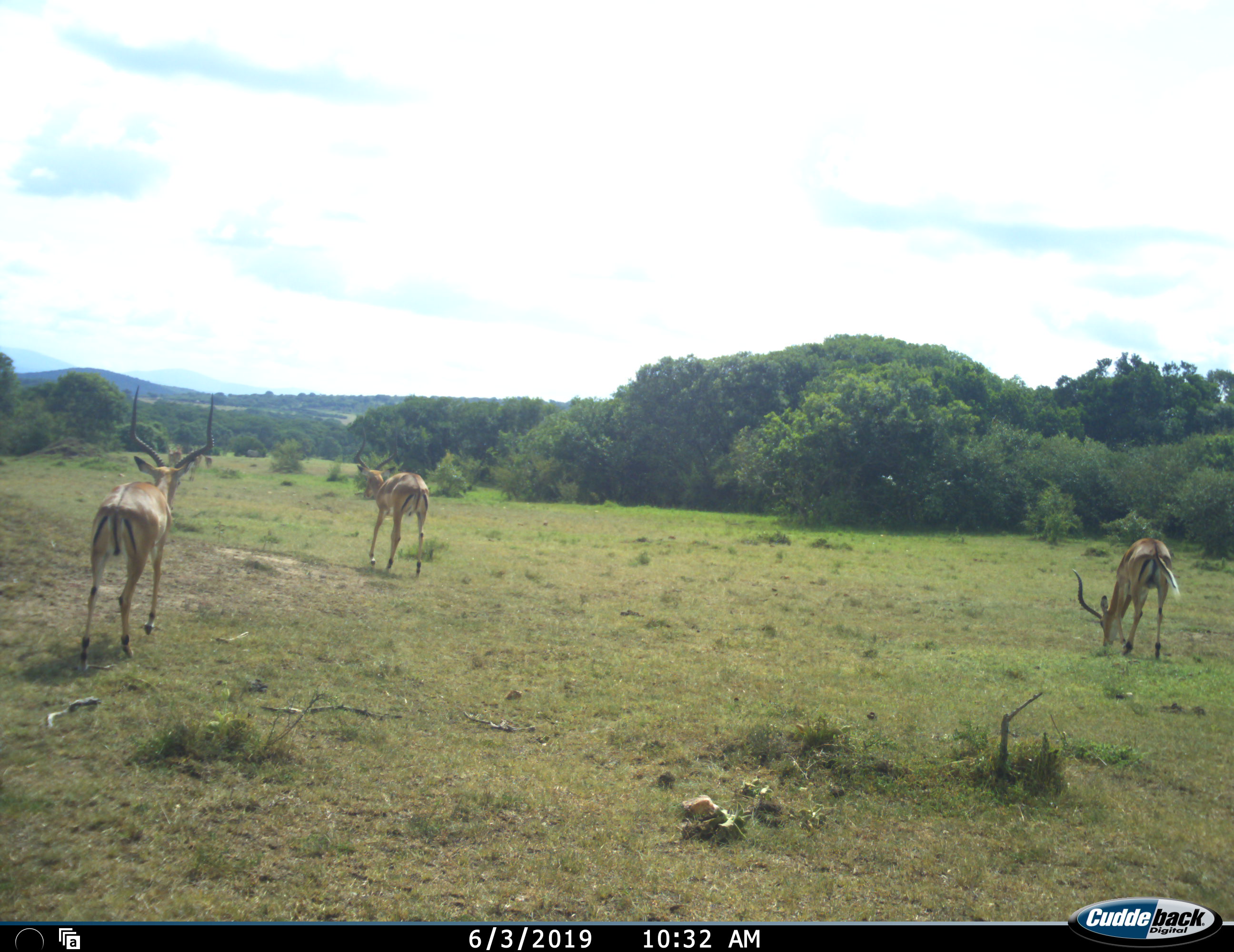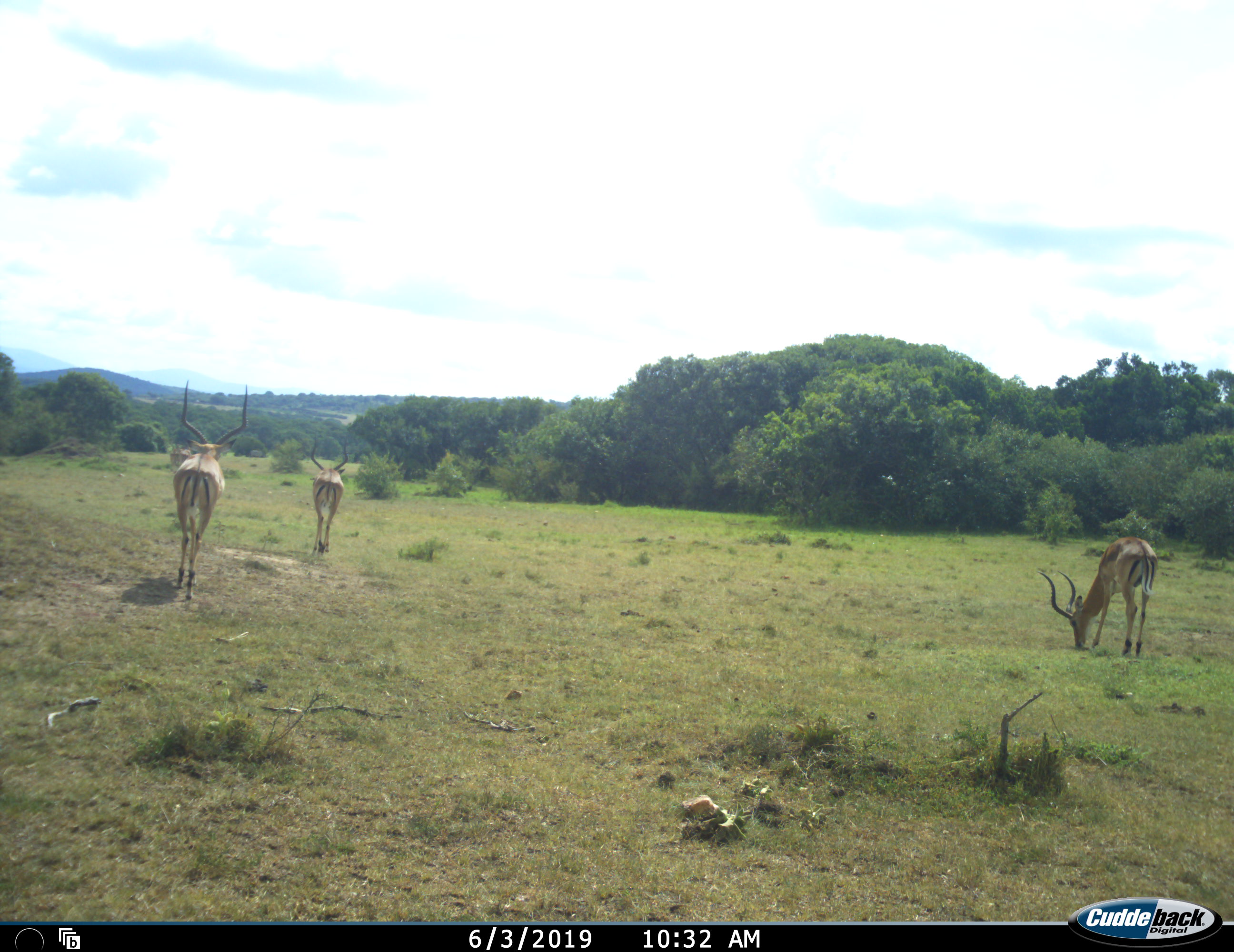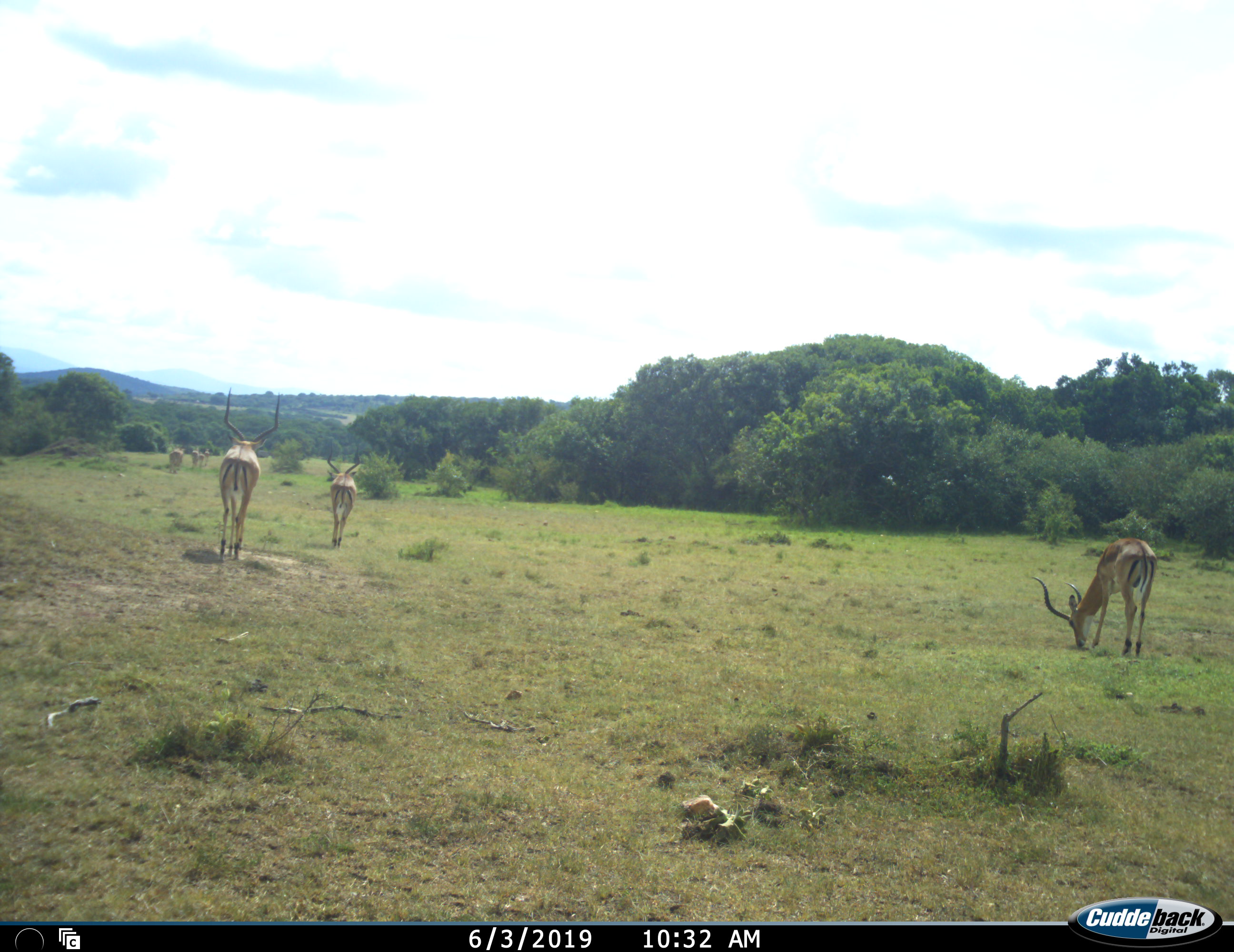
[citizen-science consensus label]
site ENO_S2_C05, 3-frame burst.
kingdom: Animalia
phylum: Chordata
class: Mammalia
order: Artiodactyla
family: Bovidae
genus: Aepyceros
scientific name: Aepyceros melampus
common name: impala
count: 3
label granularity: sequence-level